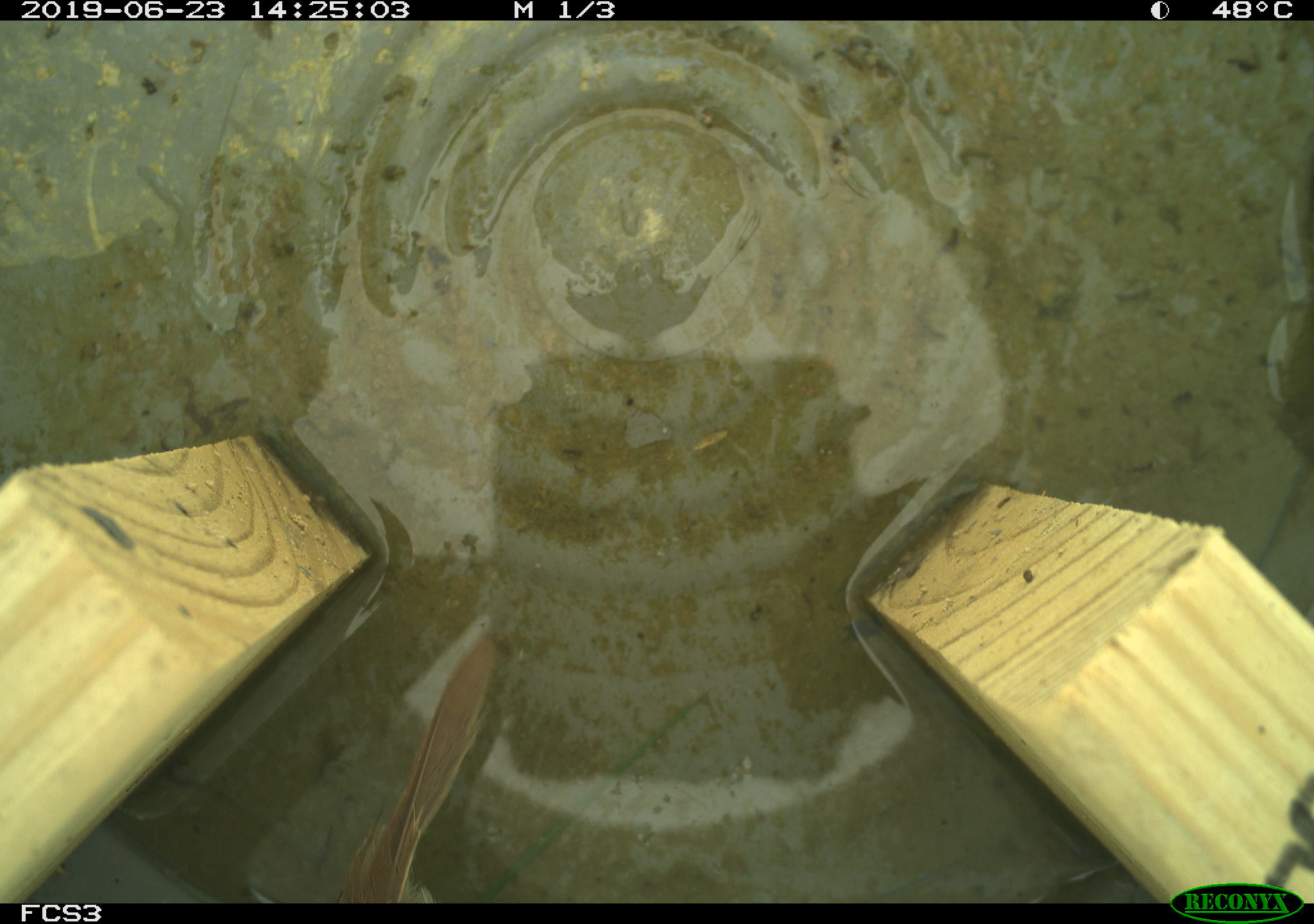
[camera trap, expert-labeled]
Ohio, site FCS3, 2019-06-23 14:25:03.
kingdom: Animalia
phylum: Chordata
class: Aves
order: Passeriformes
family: Passerellidae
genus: Melospiza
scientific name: Melospiza melodia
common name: song sparrow